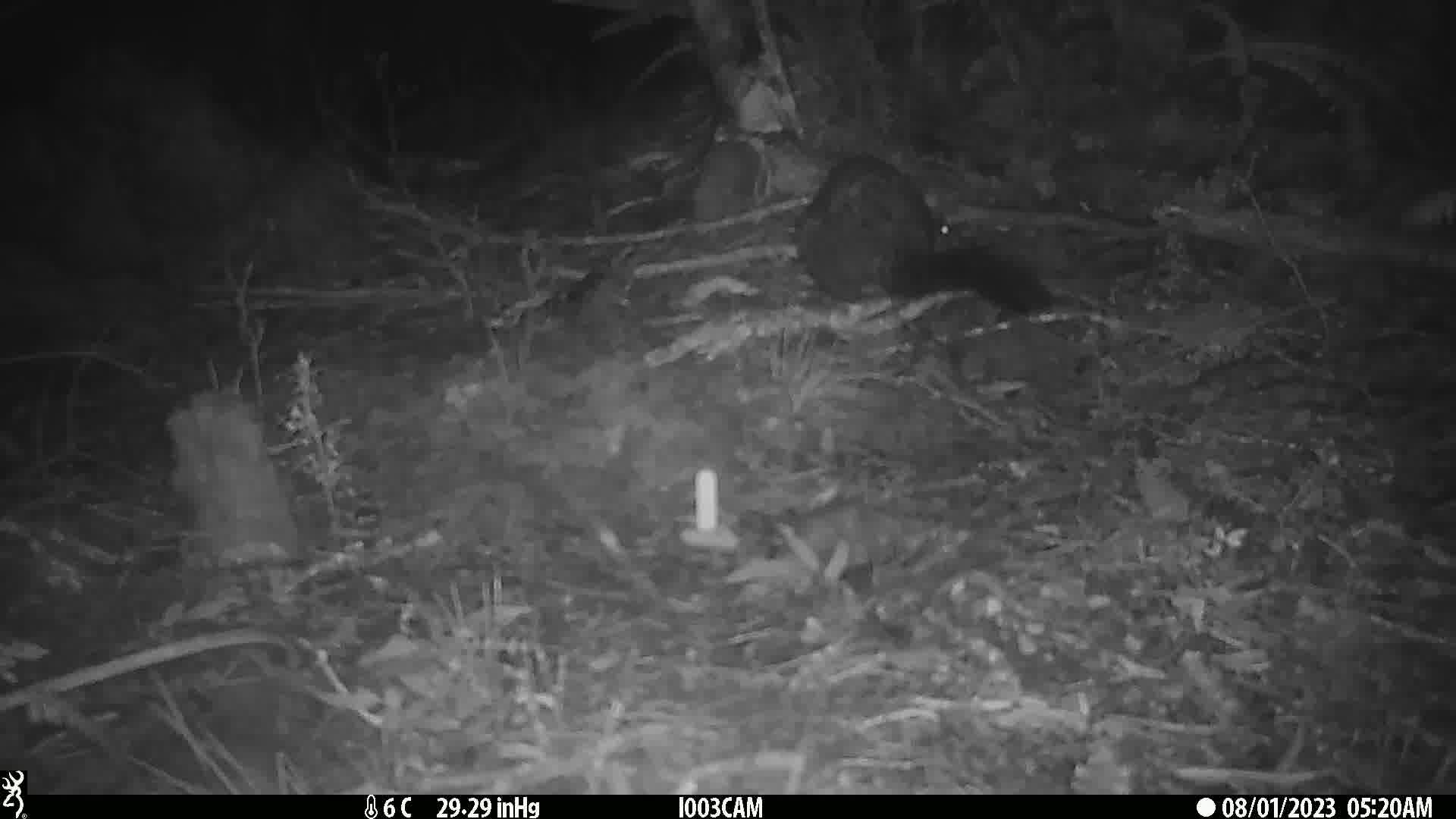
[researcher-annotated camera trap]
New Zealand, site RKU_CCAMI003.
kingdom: Animalia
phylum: Chordata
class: Mammalia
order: Diprotodontia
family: Phalangeridae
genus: Trichosurus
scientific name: Trichosurus vulpecula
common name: common brushtail possum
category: possum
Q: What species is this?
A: Possum (common brushtail possum) (Trichosurus vulpecula).